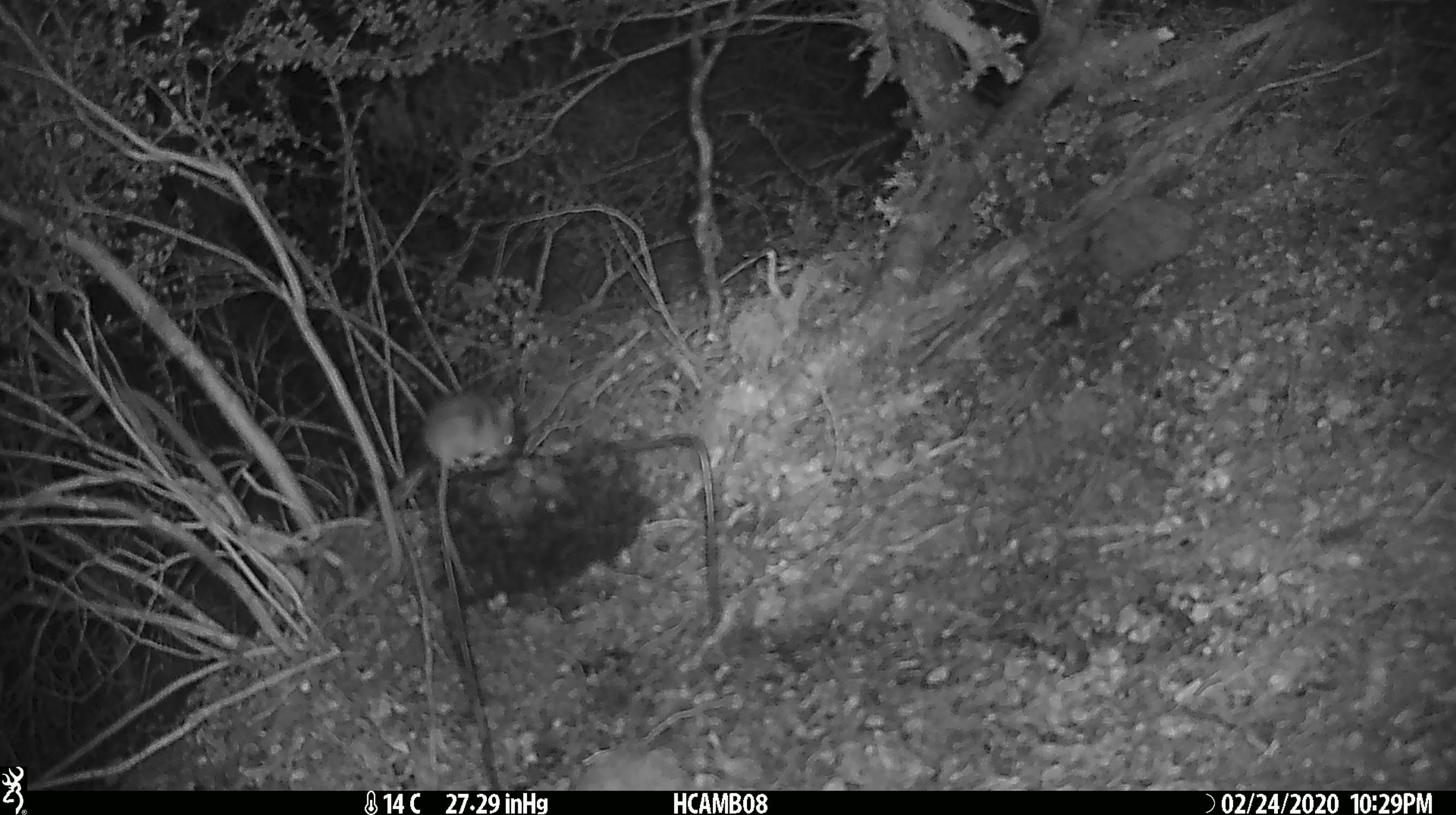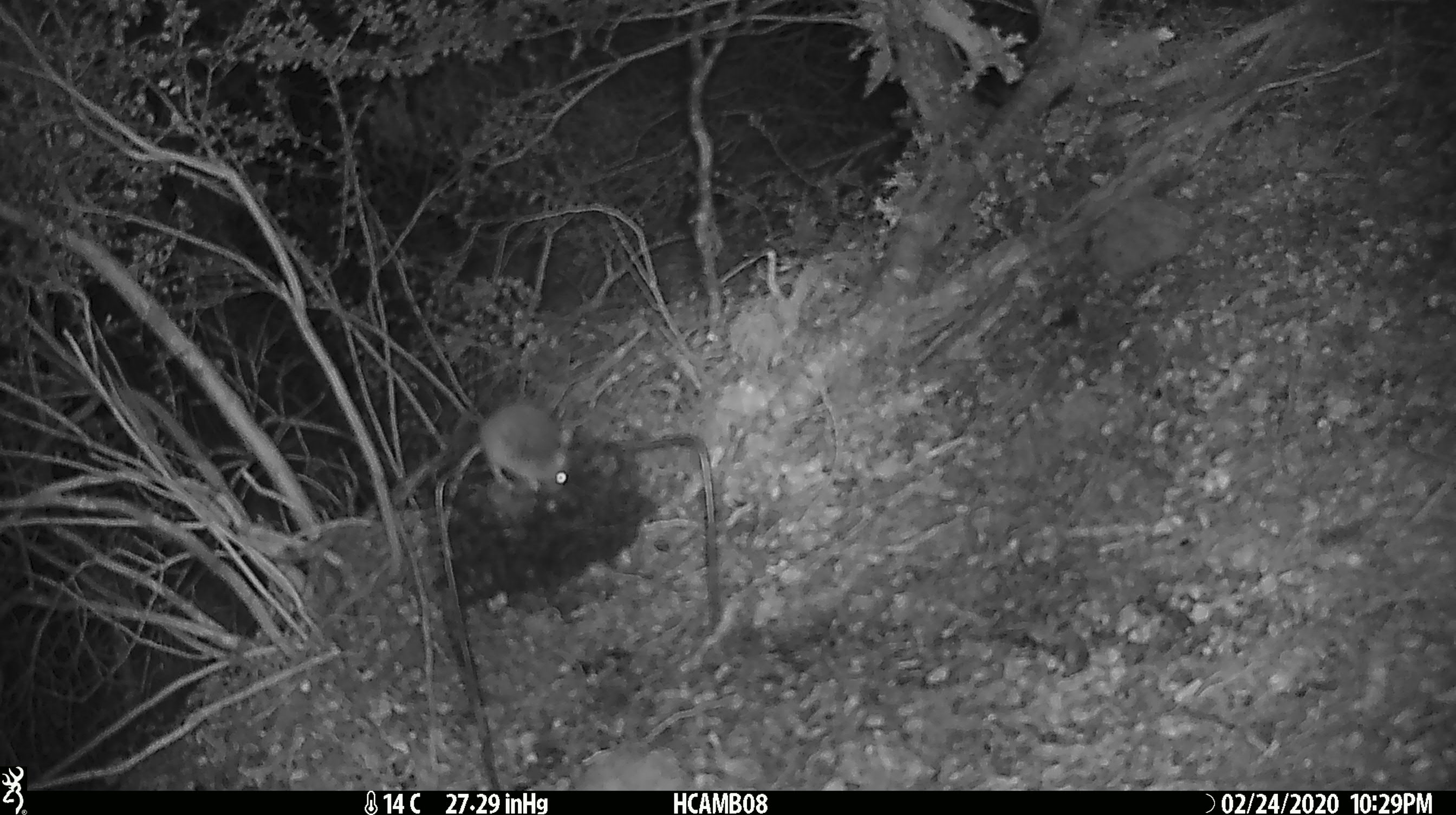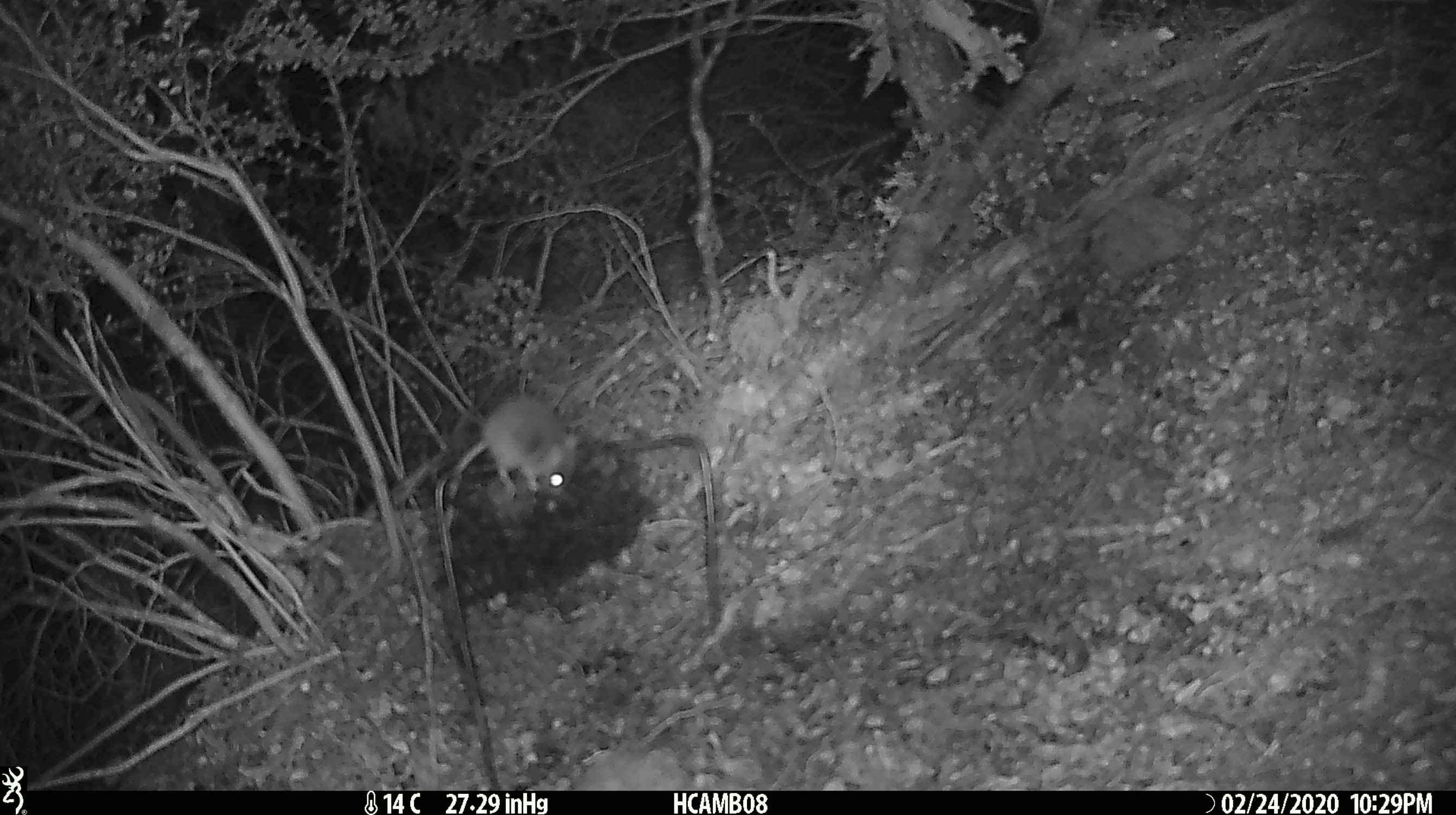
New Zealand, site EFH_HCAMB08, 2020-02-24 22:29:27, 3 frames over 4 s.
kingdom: Animalia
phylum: Chordata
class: Mammalia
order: Rodentia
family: Muridae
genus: Mus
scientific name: Mus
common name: mouse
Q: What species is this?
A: Mouse (Mus).